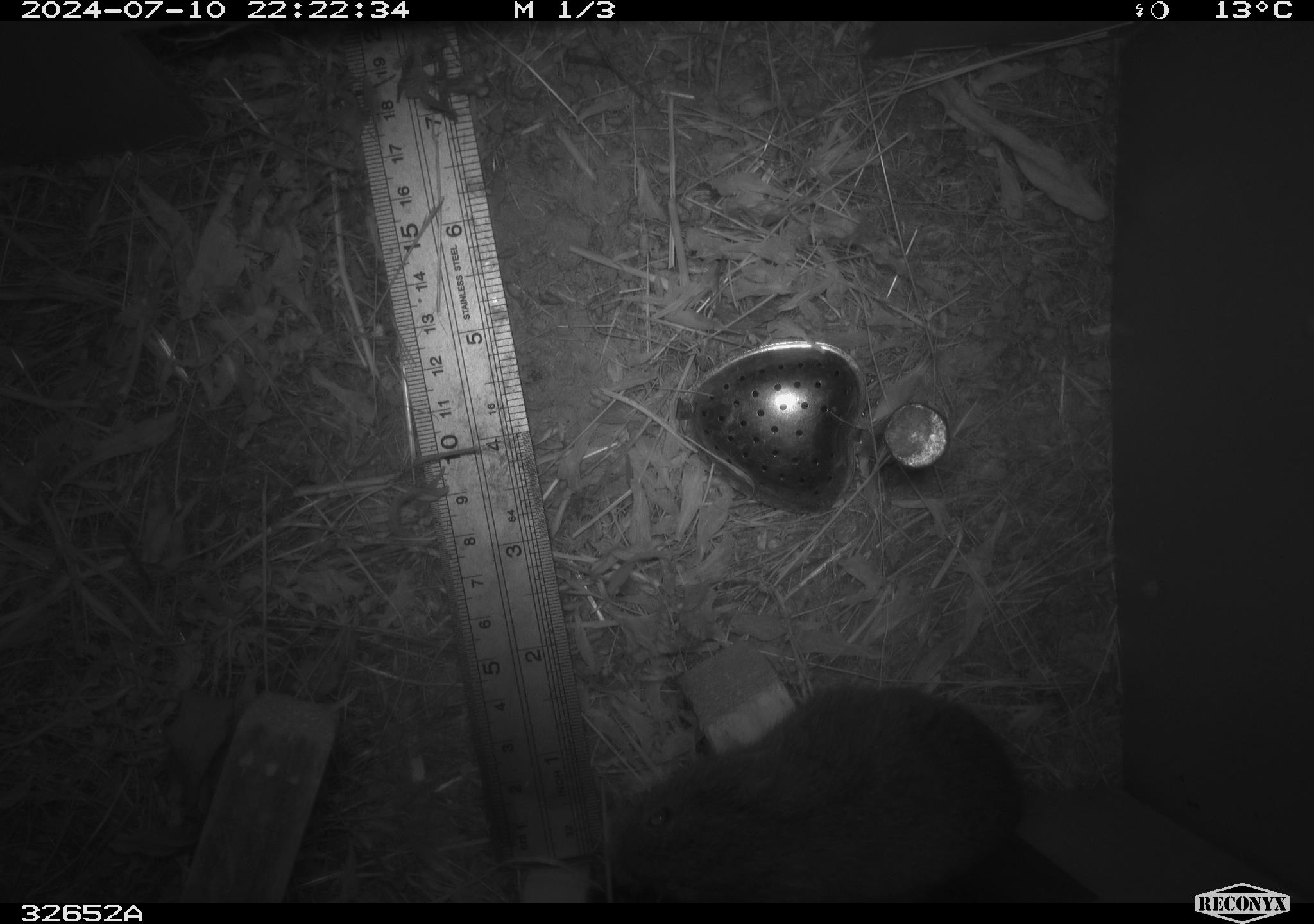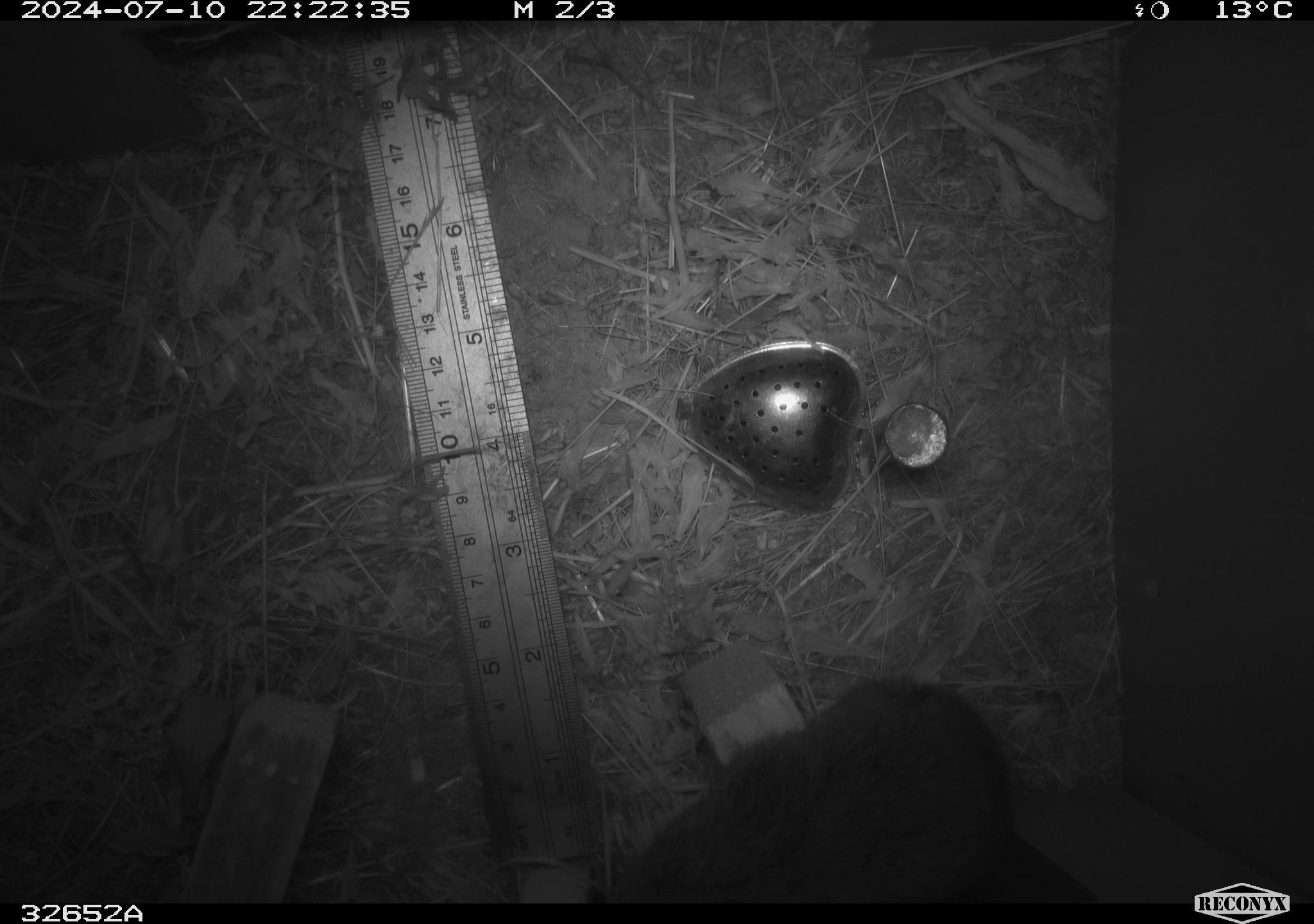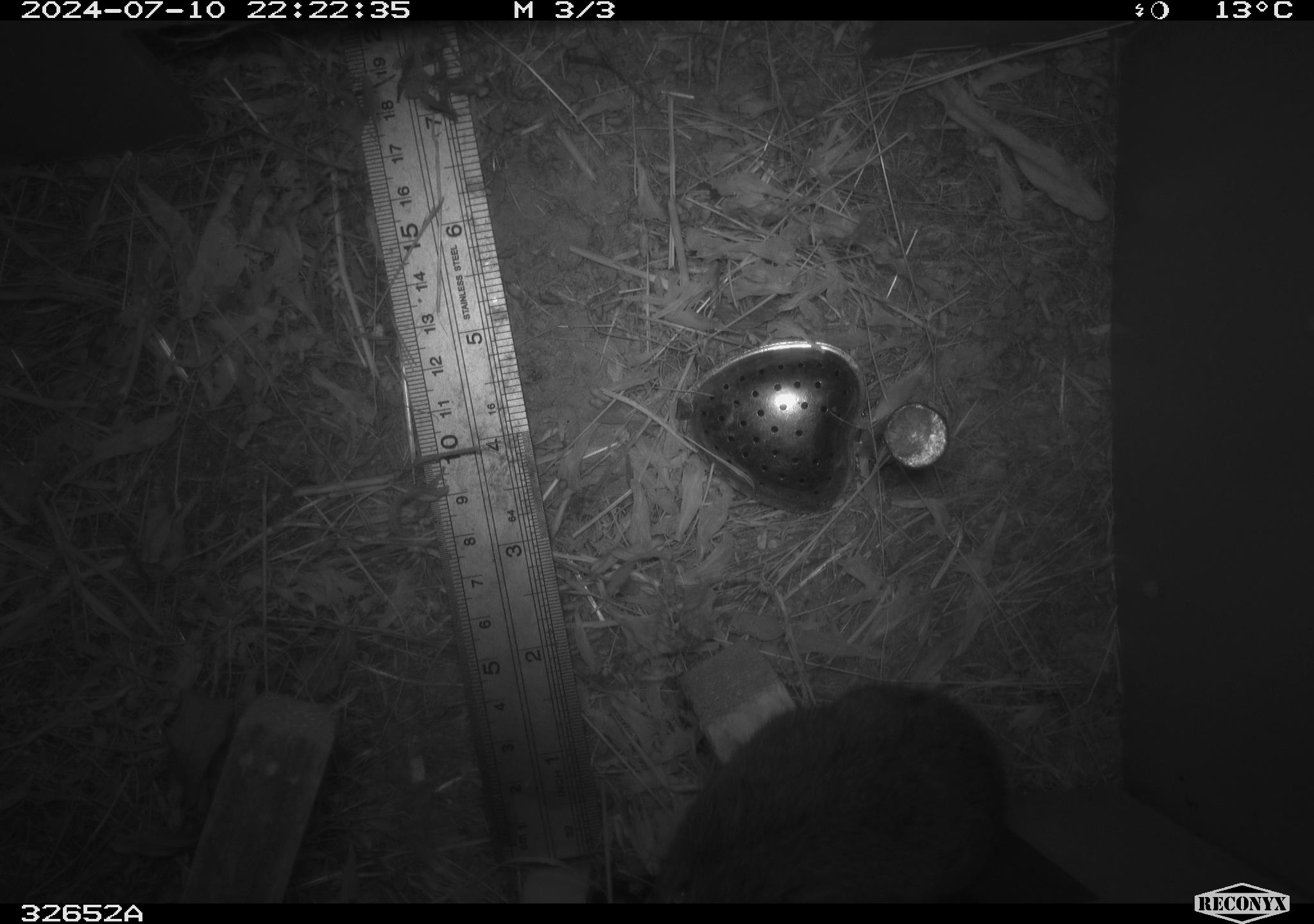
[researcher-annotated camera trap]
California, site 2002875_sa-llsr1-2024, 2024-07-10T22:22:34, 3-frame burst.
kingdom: Animalia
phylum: Chordata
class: Mammalia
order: Rodentia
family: Cricetidae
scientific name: Arvicolinae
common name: voles, lemmings, and muskrats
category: arvicolinae subfamily